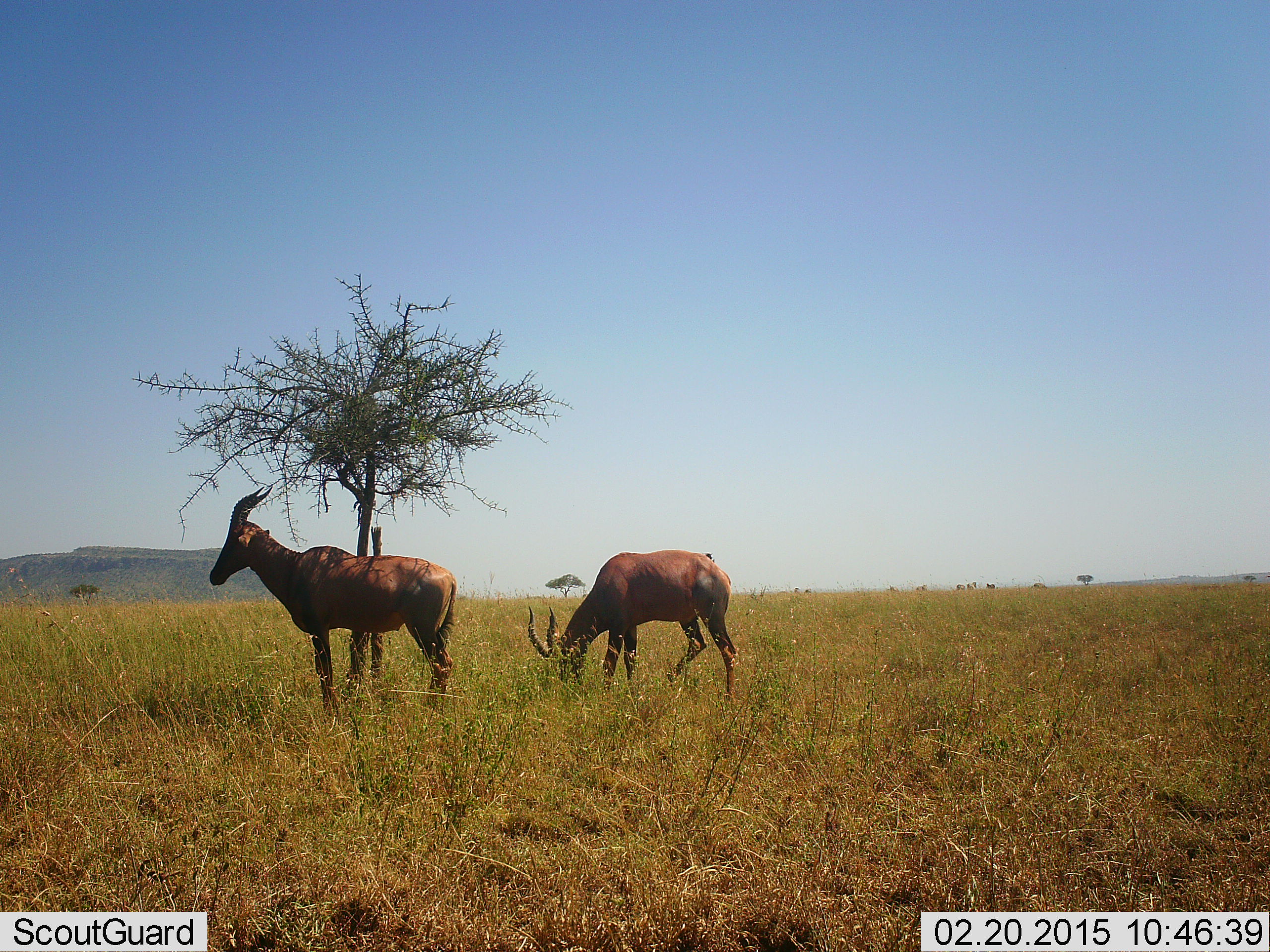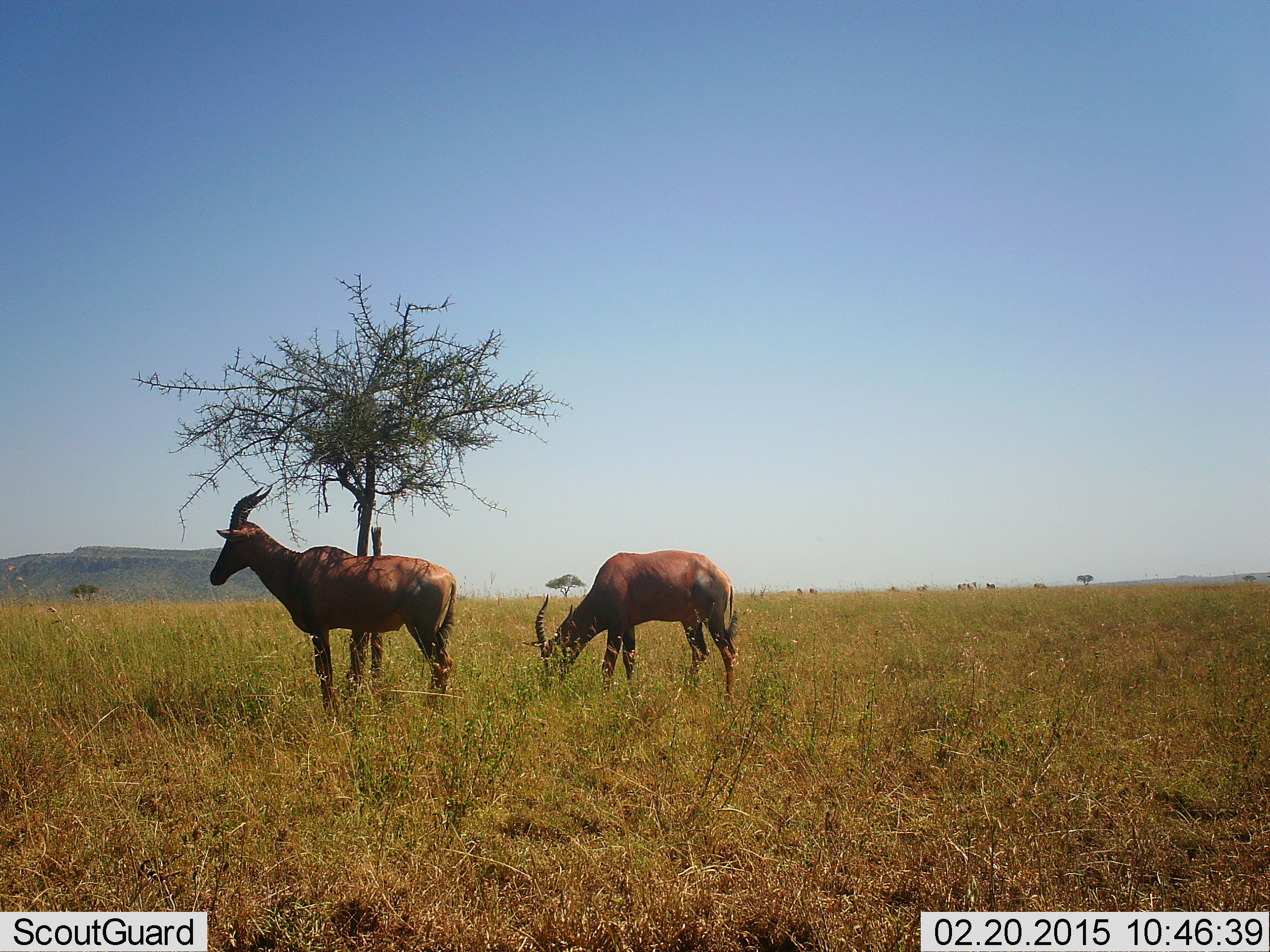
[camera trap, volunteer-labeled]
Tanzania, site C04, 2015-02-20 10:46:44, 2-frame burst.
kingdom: Animalia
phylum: Chordata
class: Mammalia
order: Artiodactyla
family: Bovidae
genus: Damaliscus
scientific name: Damaliscus lunatus jimela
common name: topi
Topi (Damaliscus lunatus jimela), count 2. Behavior (volunteer vote fractions): standing 83%, resting 0%, moving 0%, interacting 0%. Young present (vote fraction): 0%. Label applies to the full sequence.